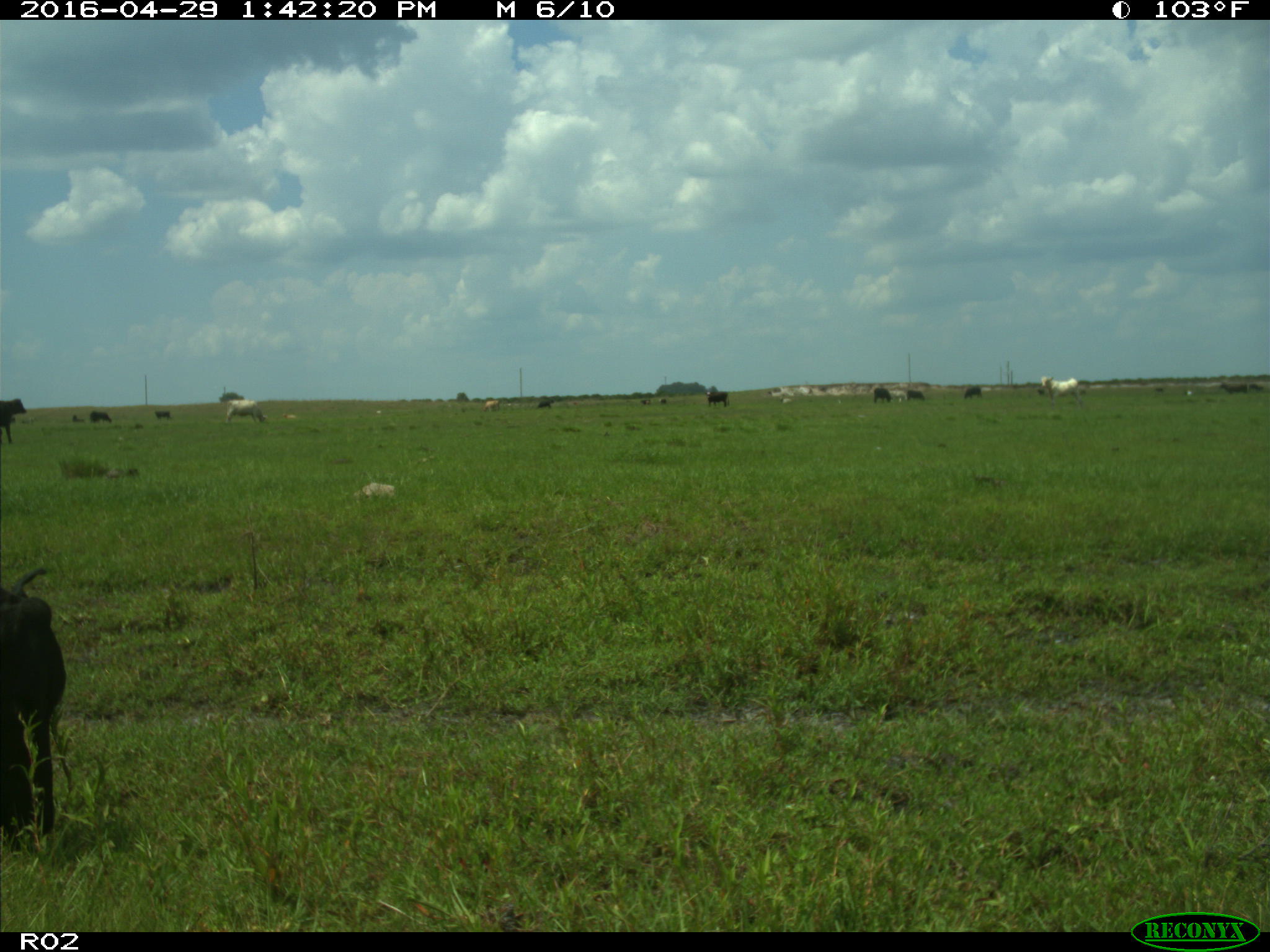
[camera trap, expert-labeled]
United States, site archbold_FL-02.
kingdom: Animalia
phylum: Chordata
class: Mammalia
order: Artiodactyla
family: Bovidae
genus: Bos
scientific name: Bos taurus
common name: domestic cow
Bos taurus (domestic cow).